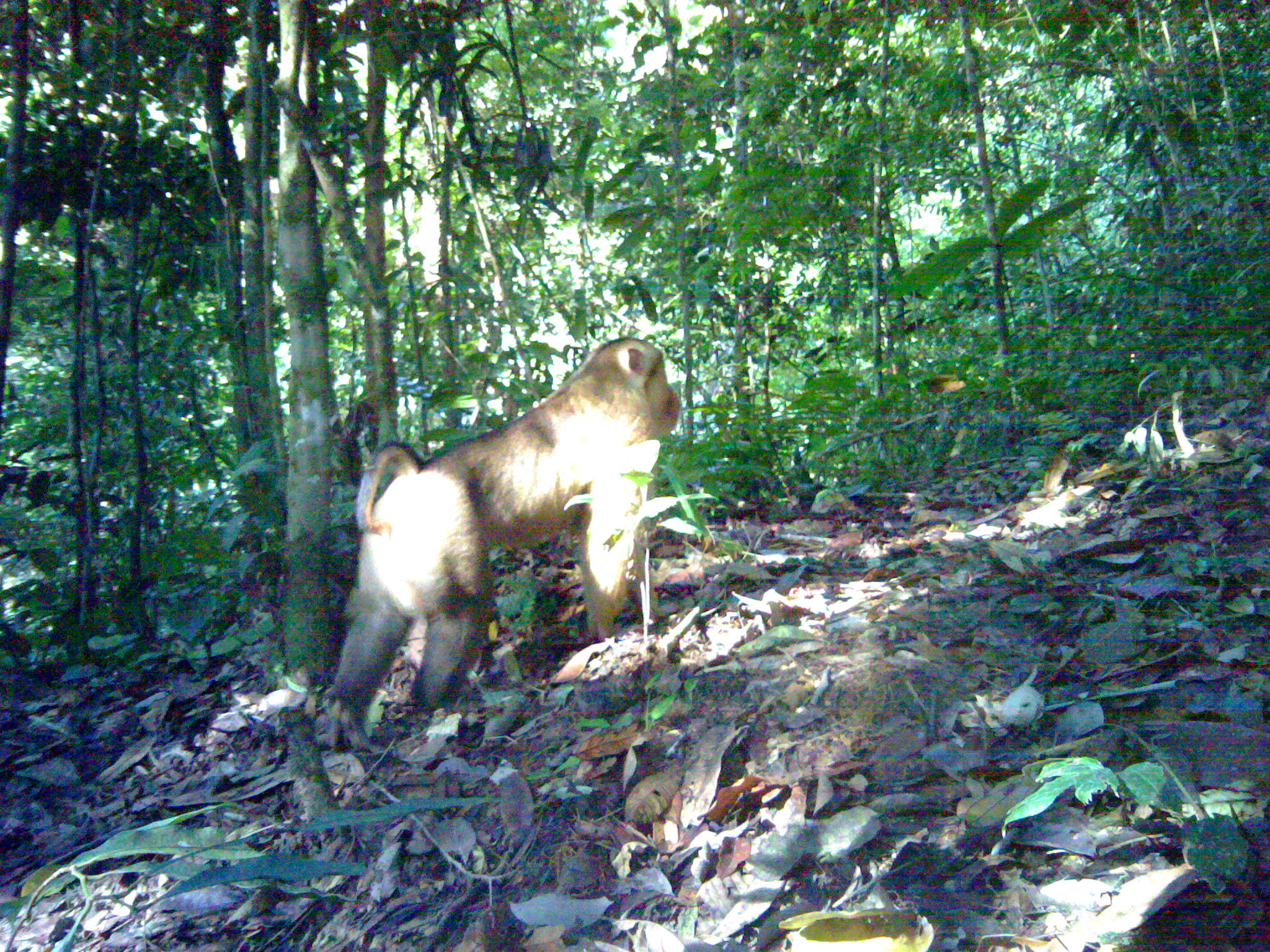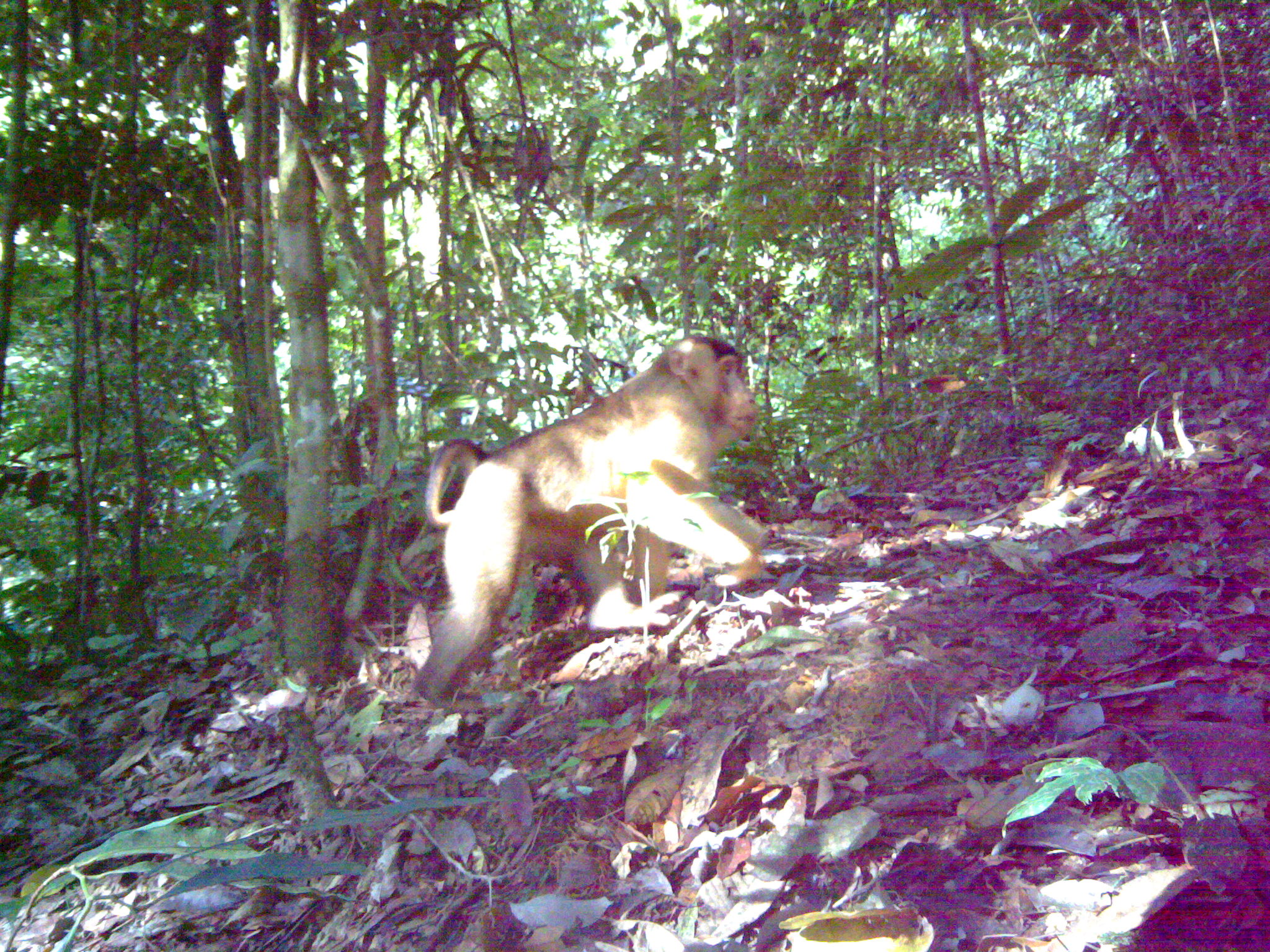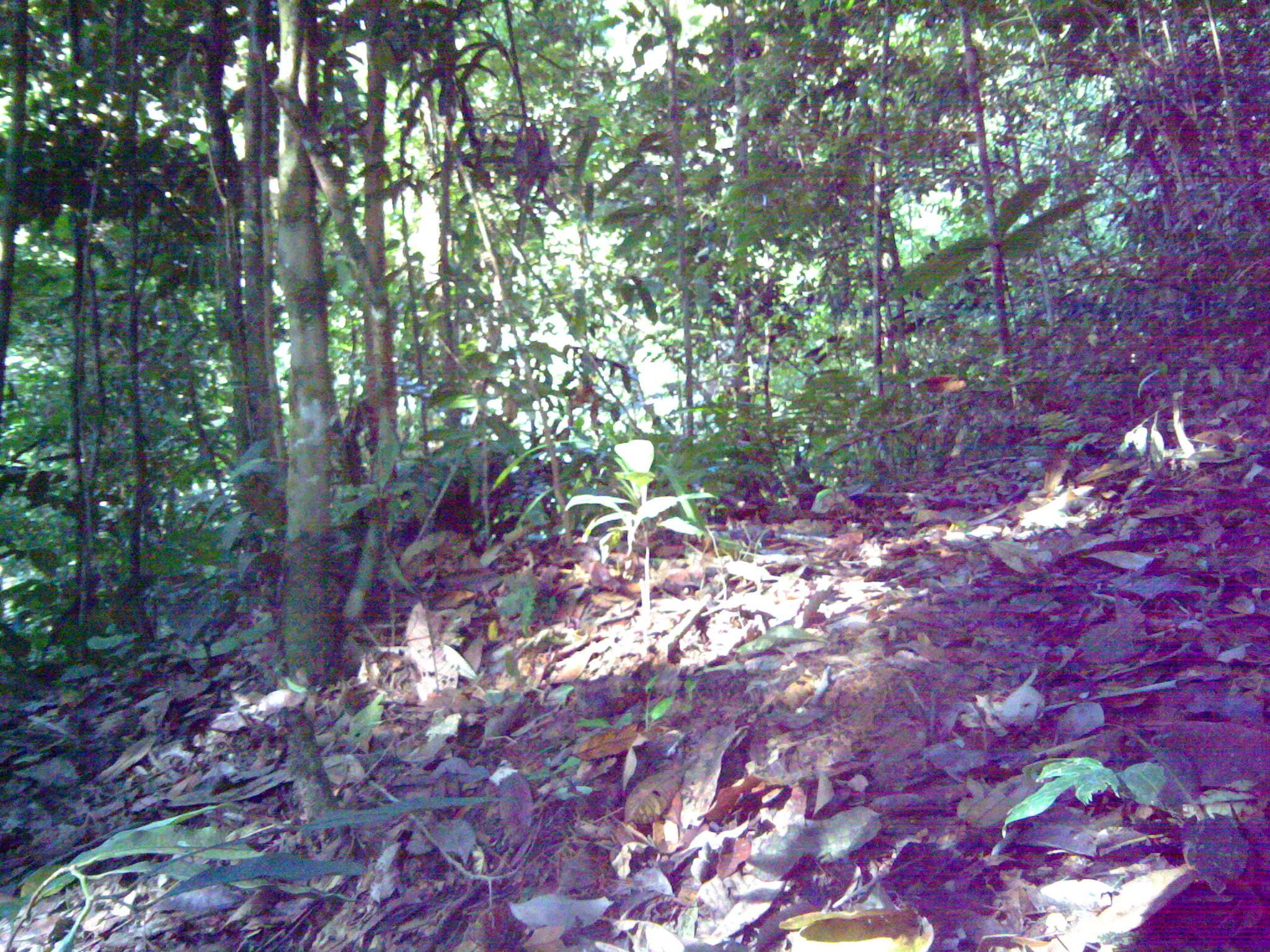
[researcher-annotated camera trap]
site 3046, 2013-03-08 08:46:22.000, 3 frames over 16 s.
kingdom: Animalia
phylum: Chordata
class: Mammalia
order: Primates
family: Cercopithecidae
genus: Macaca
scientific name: Macaca nemestrina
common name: southern pig-tailed macaque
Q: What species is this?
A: Macaca nemestrina (southern pig-tailed macaque).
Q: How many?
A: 1.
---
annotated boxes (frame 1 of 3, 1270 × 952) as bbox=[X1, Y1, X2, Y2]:
macaca nemestrina: bbox=[310, 334, 679, 751]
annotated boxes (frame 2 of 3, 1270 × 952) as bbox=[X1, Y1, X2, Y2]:
macaca nemestrina: bbox=[410, 332, 768, 697]